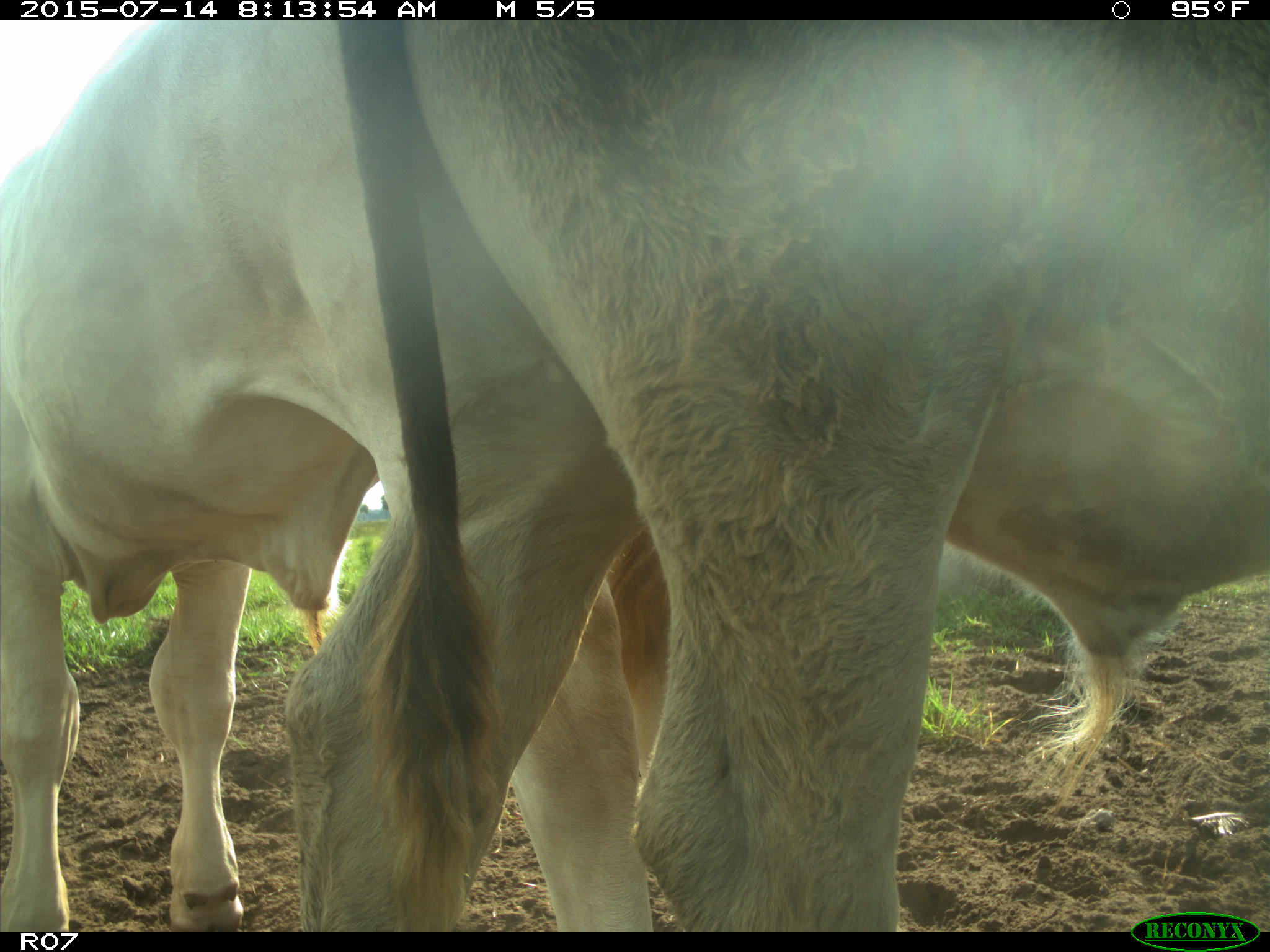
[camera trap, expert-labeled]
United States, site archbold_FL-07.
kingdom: Animalia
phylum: Chordata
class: Mammalia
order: Artiodactyla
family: Bovidae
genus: Bos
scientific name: Bos taurus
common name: domestic cow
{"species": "Bos taurus (domestic cow)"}